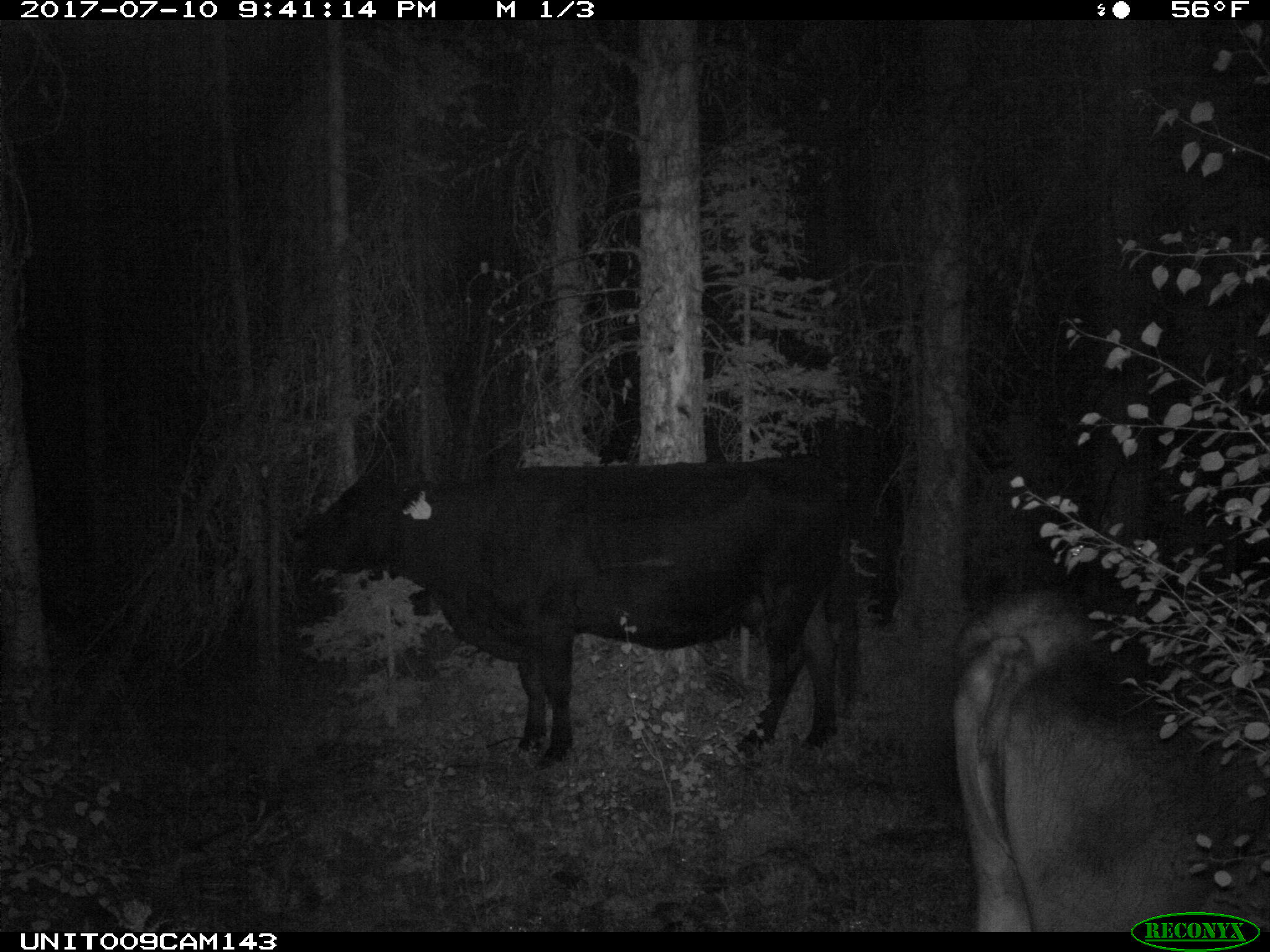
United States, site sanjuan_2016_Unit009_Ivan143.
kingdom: Animalia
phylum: Chordata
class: Mammalia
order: Artiodactyla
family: Bovidae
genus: Bos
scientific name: Bos taurus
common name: domestic cow